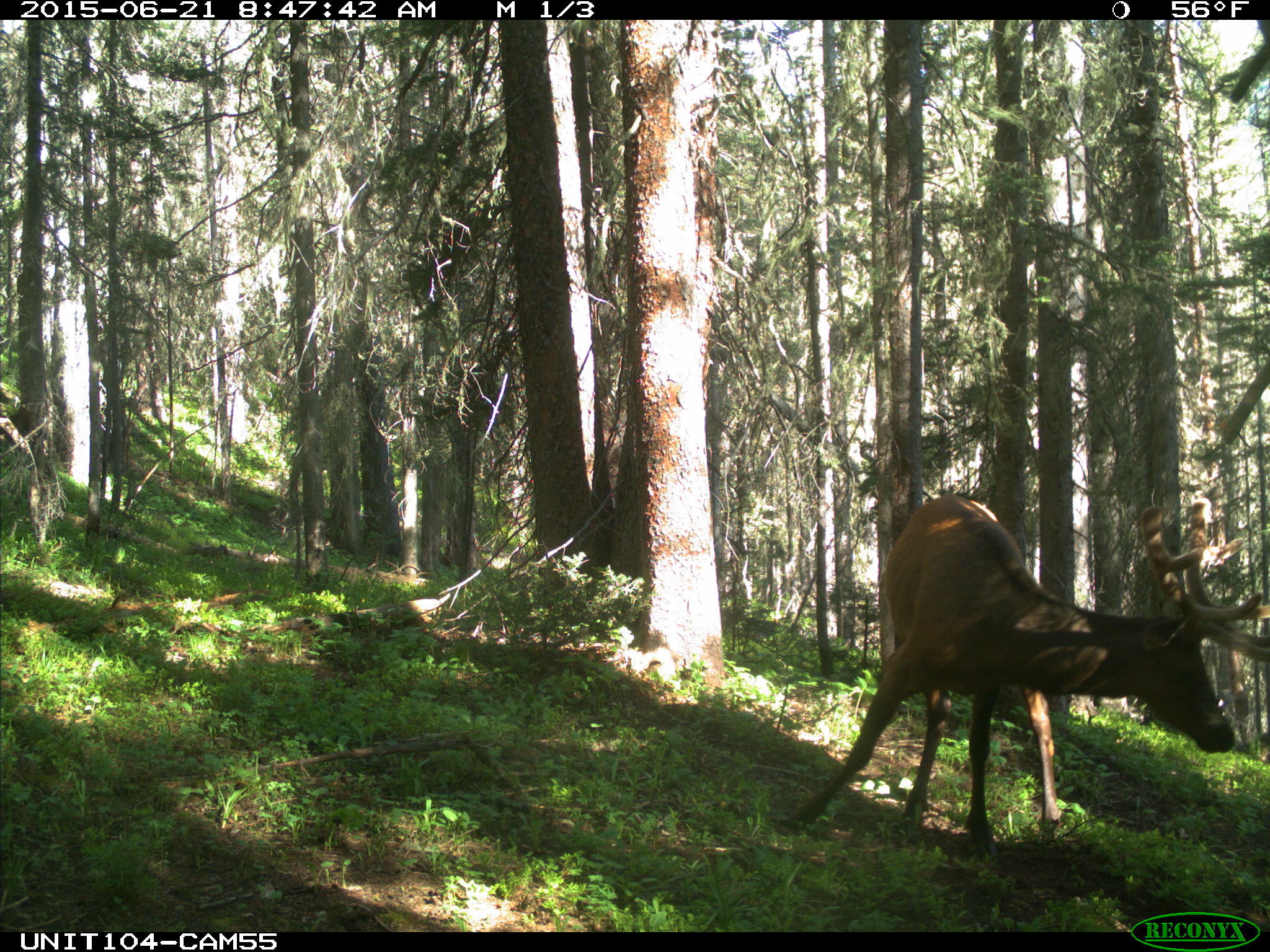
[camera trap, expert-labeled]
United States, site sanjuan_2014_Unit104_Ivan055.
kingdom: Animalia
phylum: Chordata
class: Mammalia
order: Artiodactyla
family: Cervidae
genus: Cervus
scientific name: Cervus elaphus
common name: red deer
Cervus elaphus (red deer).